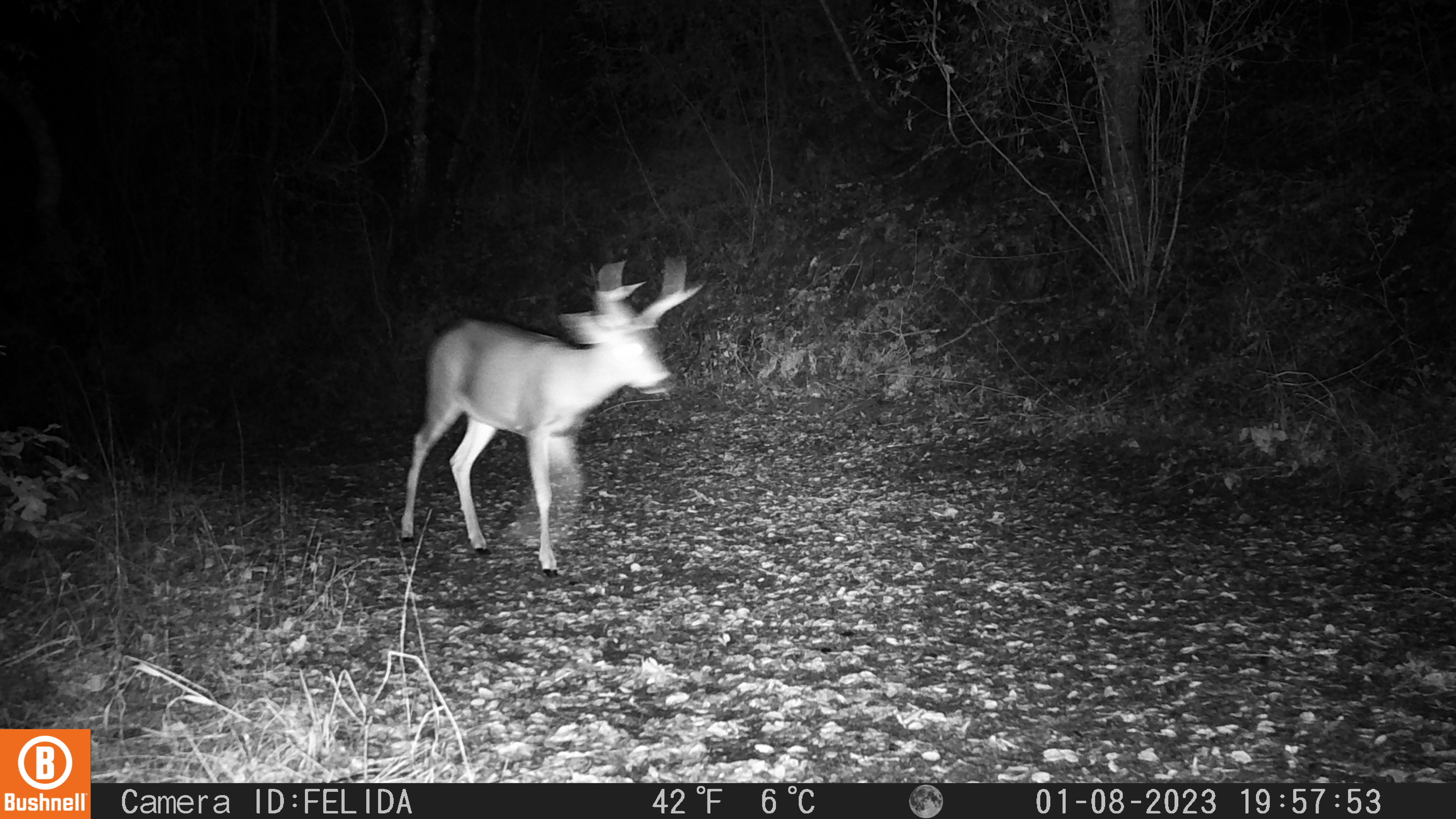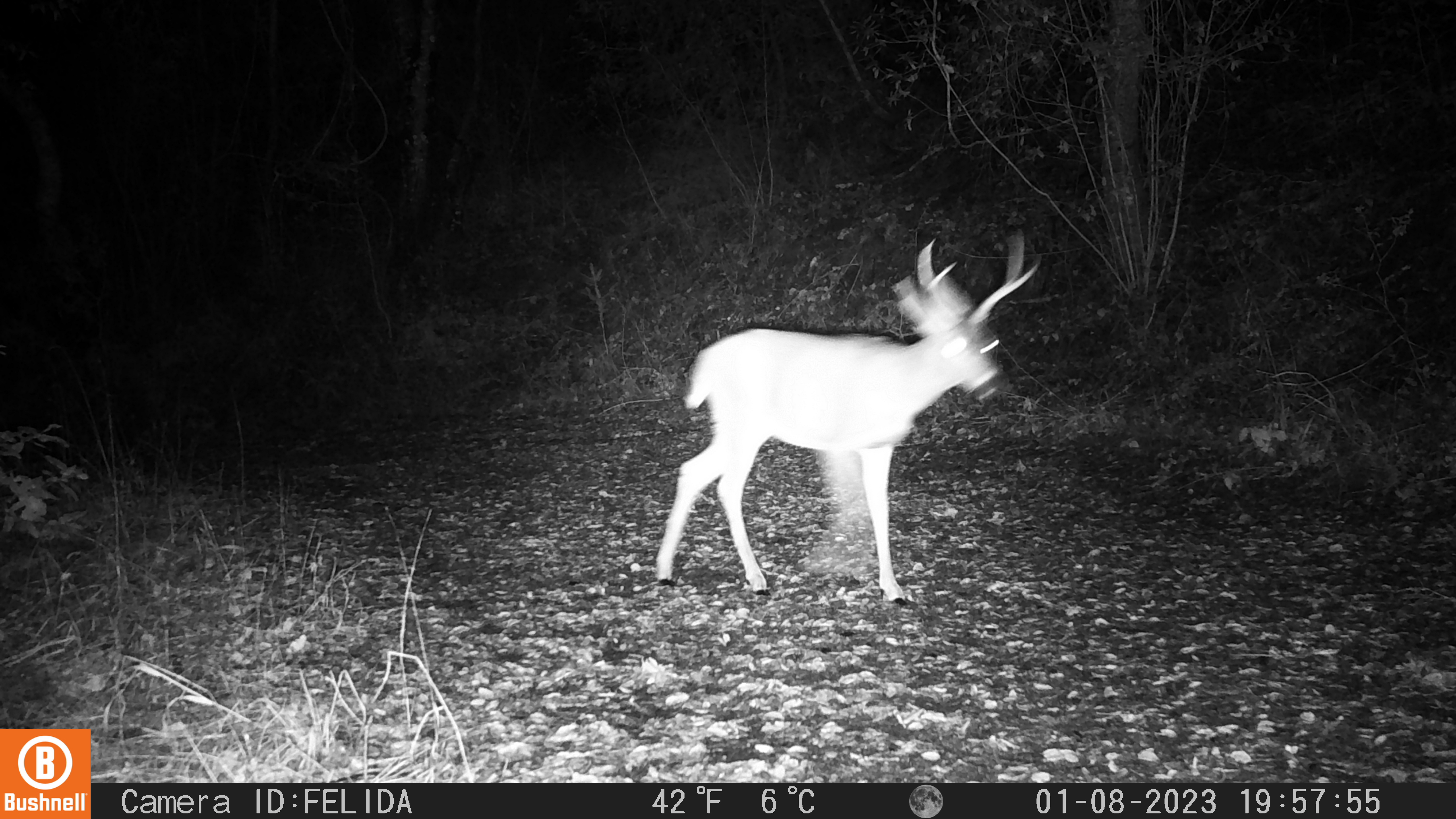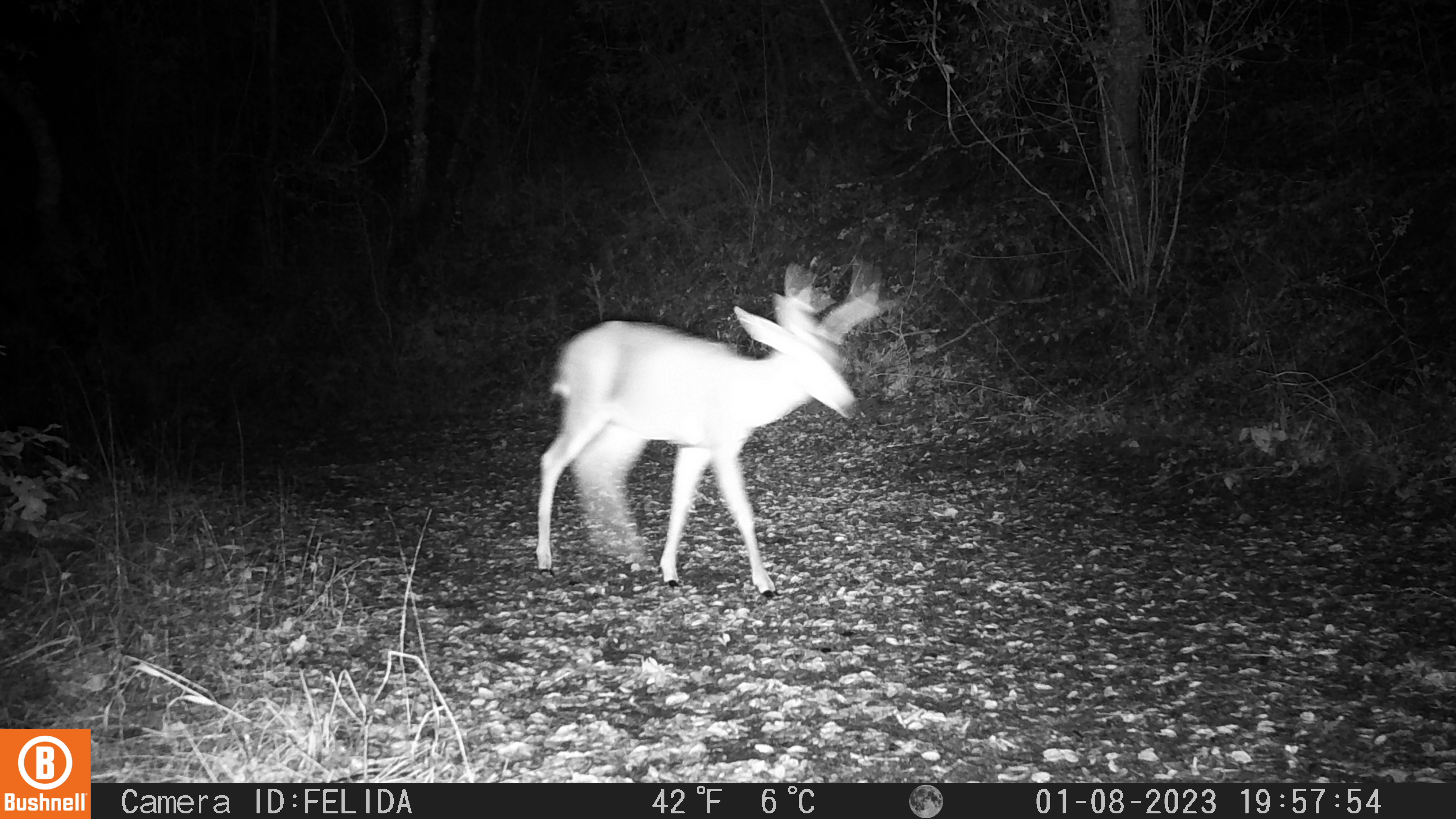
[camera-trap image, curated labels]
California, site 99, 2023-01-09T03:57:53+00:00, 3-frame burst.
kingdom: Animalia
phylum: Chordata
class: Mammalia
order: Artiodactyla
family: Cervidae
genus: Odocoileus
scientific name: Odocoileus hemionus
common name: mule deer